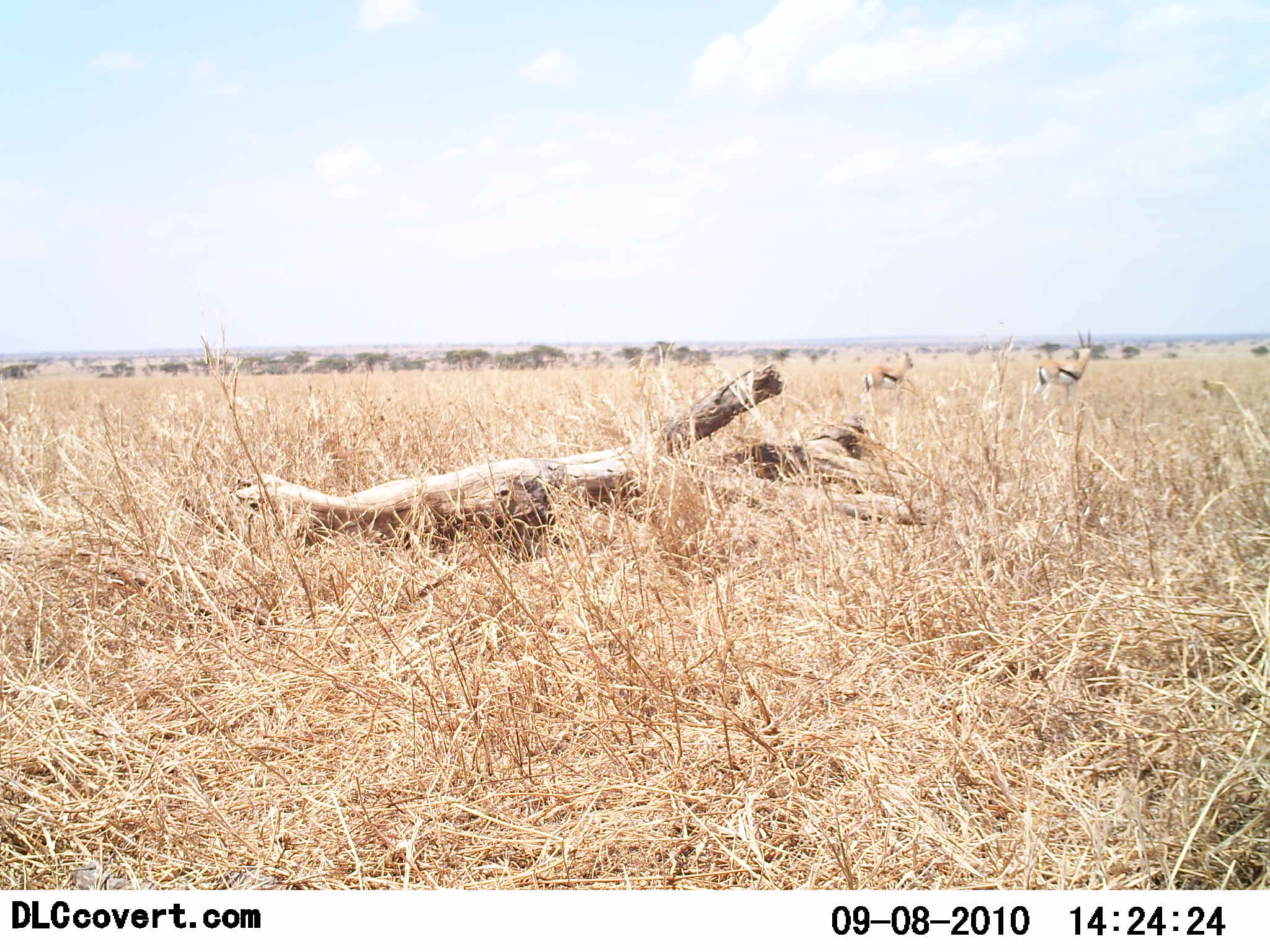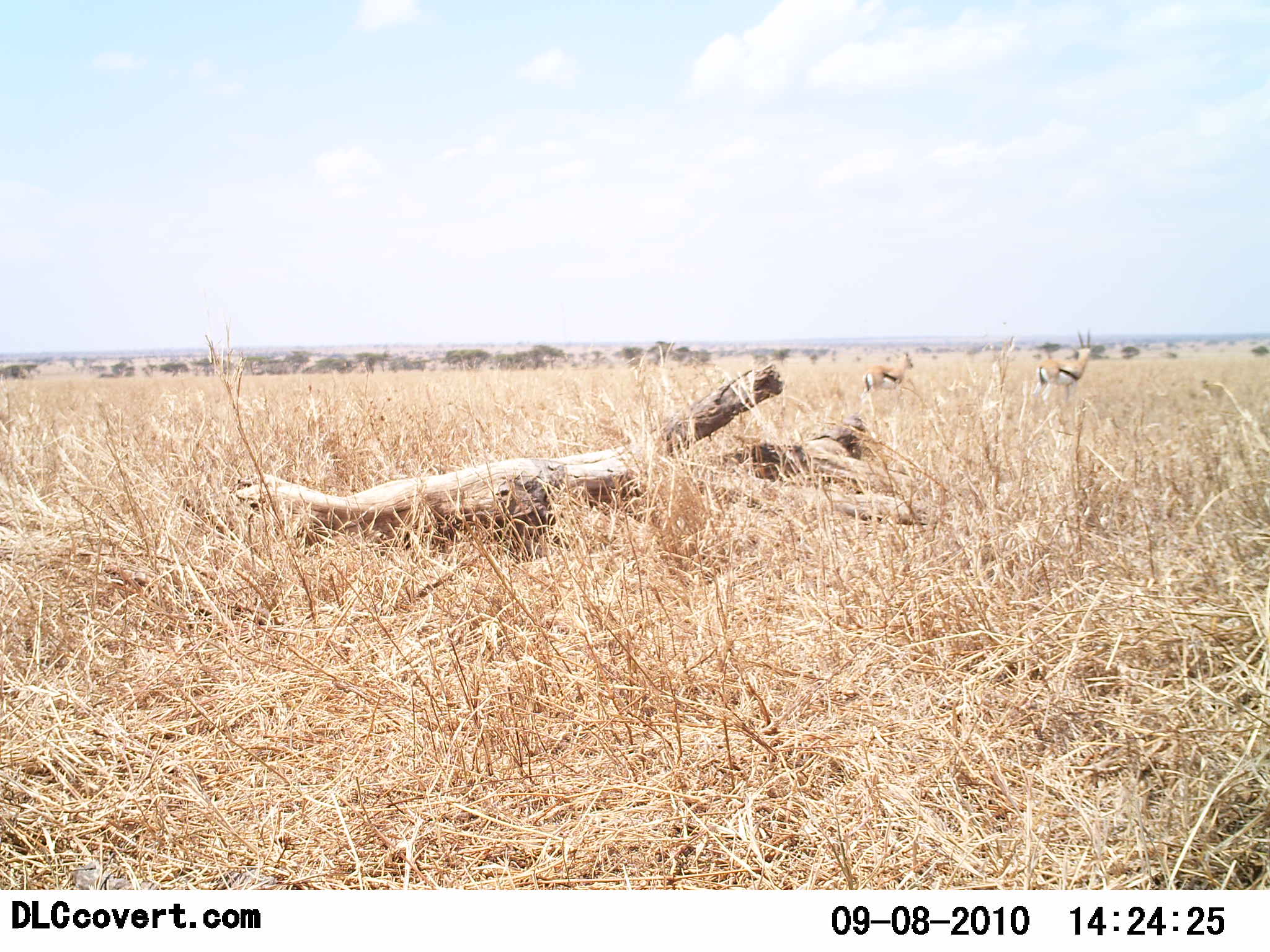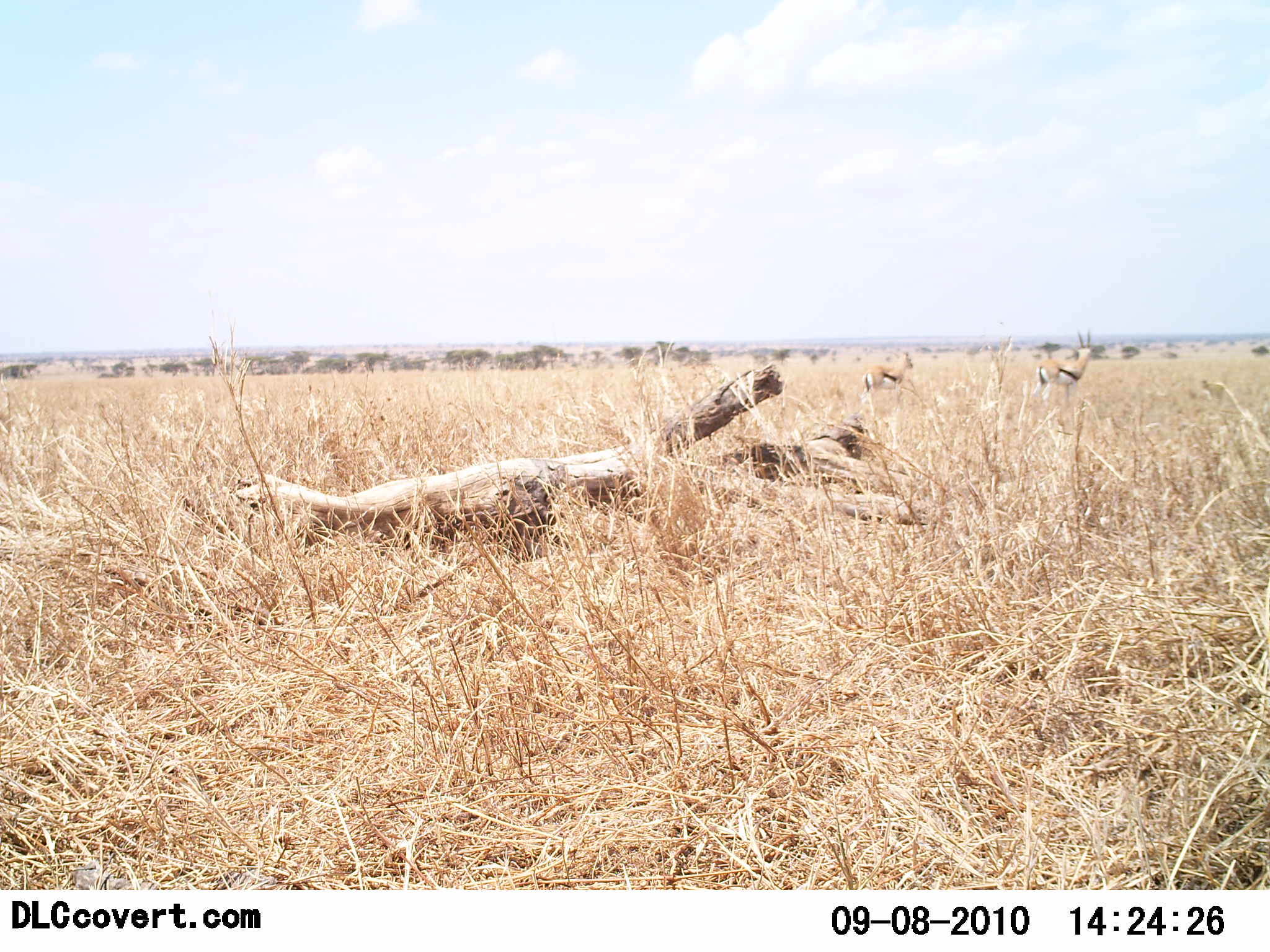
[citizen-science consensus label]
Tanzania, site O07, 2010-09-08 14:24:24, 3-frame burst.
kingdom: Animalia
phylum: Chordata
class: Mammalia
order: Artiodactyla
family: Bovidae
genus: Eudorcas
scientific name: Eudorcas thomsonii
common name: thomson's gazelle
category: gazellethomsons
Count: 2.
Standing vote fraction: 87%.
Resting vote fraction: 0%.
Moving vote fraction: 13%.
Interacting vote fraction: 0%.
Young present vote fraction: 0%.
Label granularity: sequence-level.